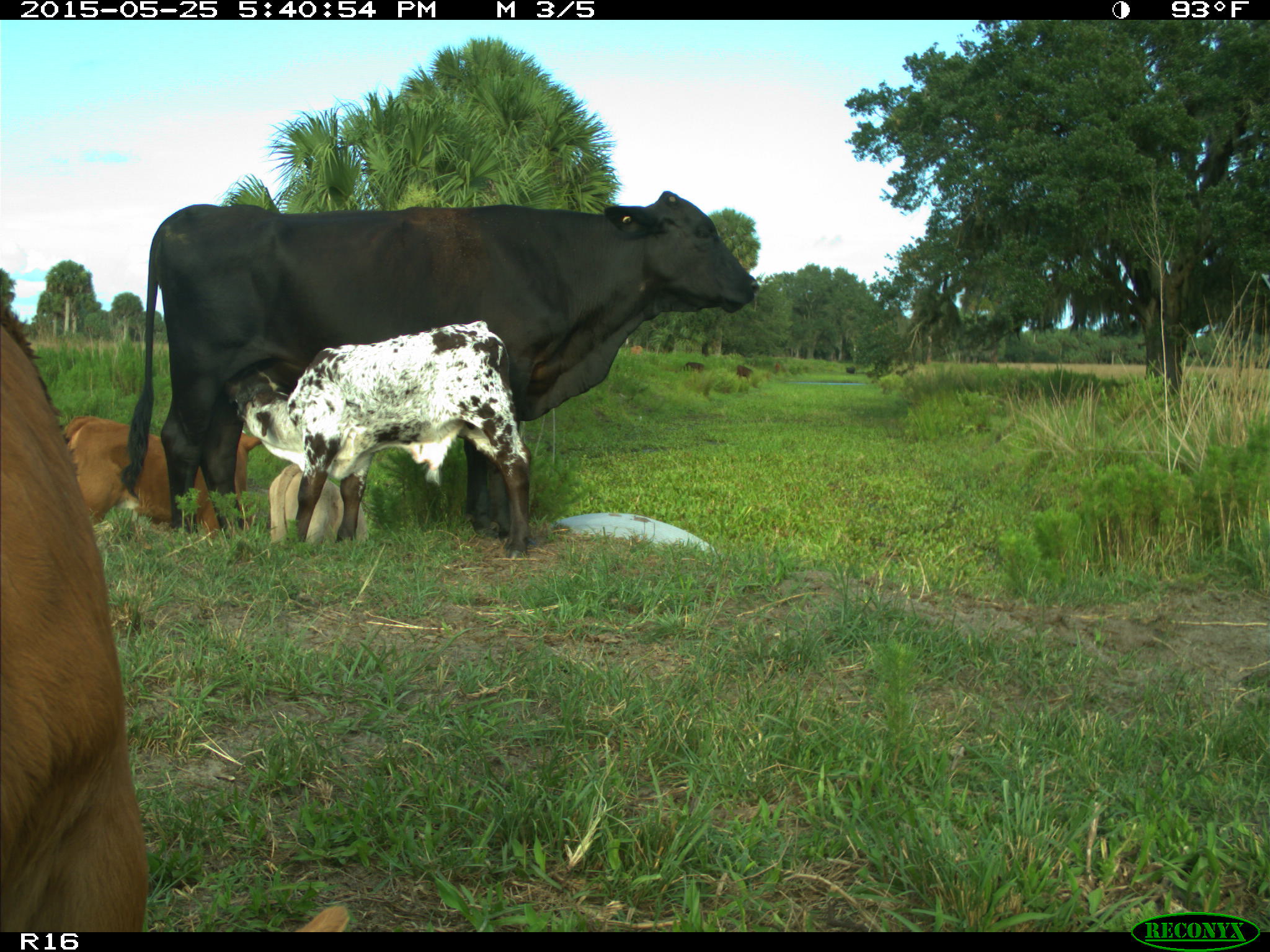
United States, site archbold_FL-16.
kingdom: Animalia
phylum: Chordata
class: Mammalia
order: Artiodactyla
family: Bovidae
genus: Bos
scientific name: Bos taurus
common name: domestic cow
Bos taurus (domestic cow).